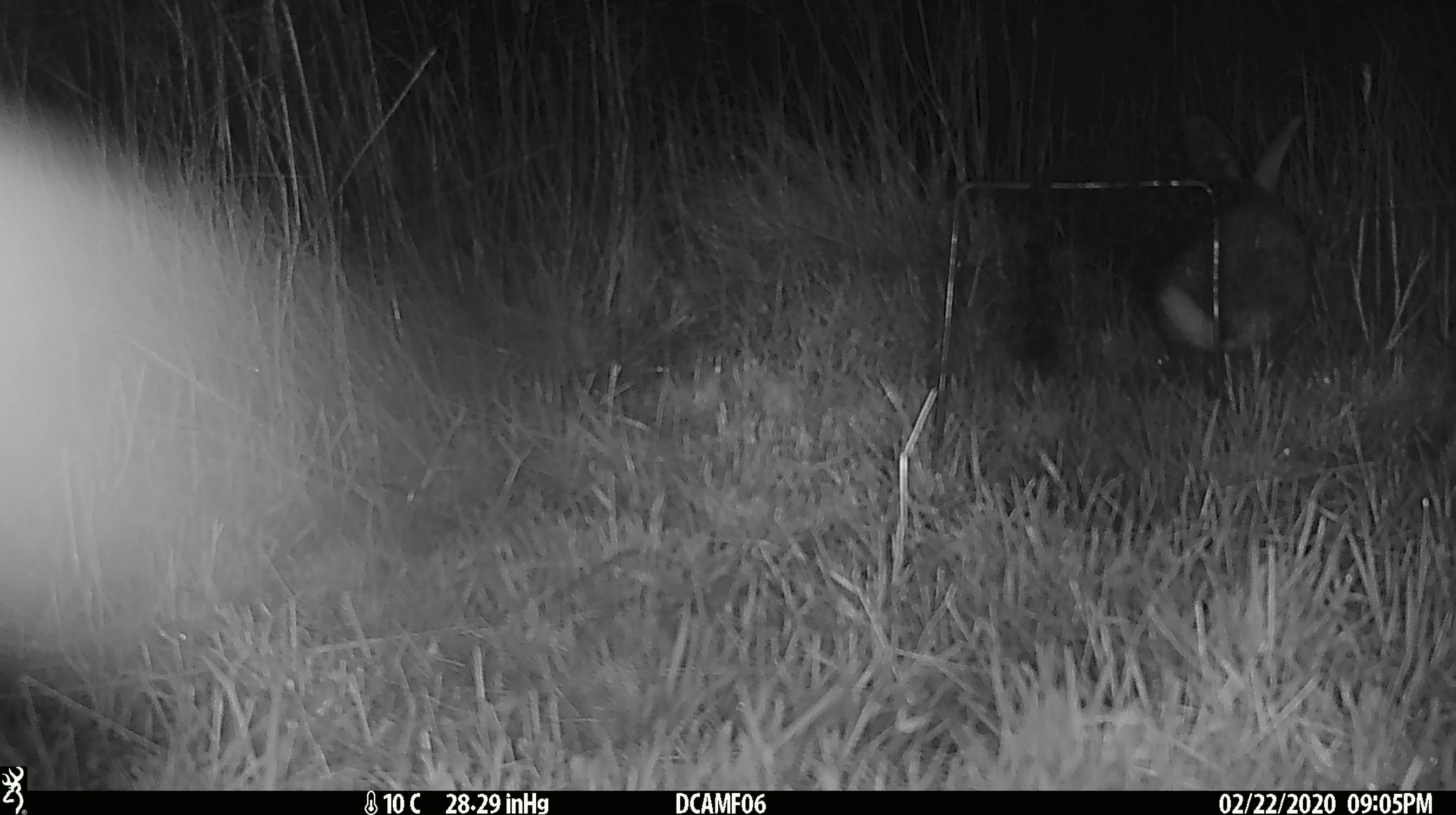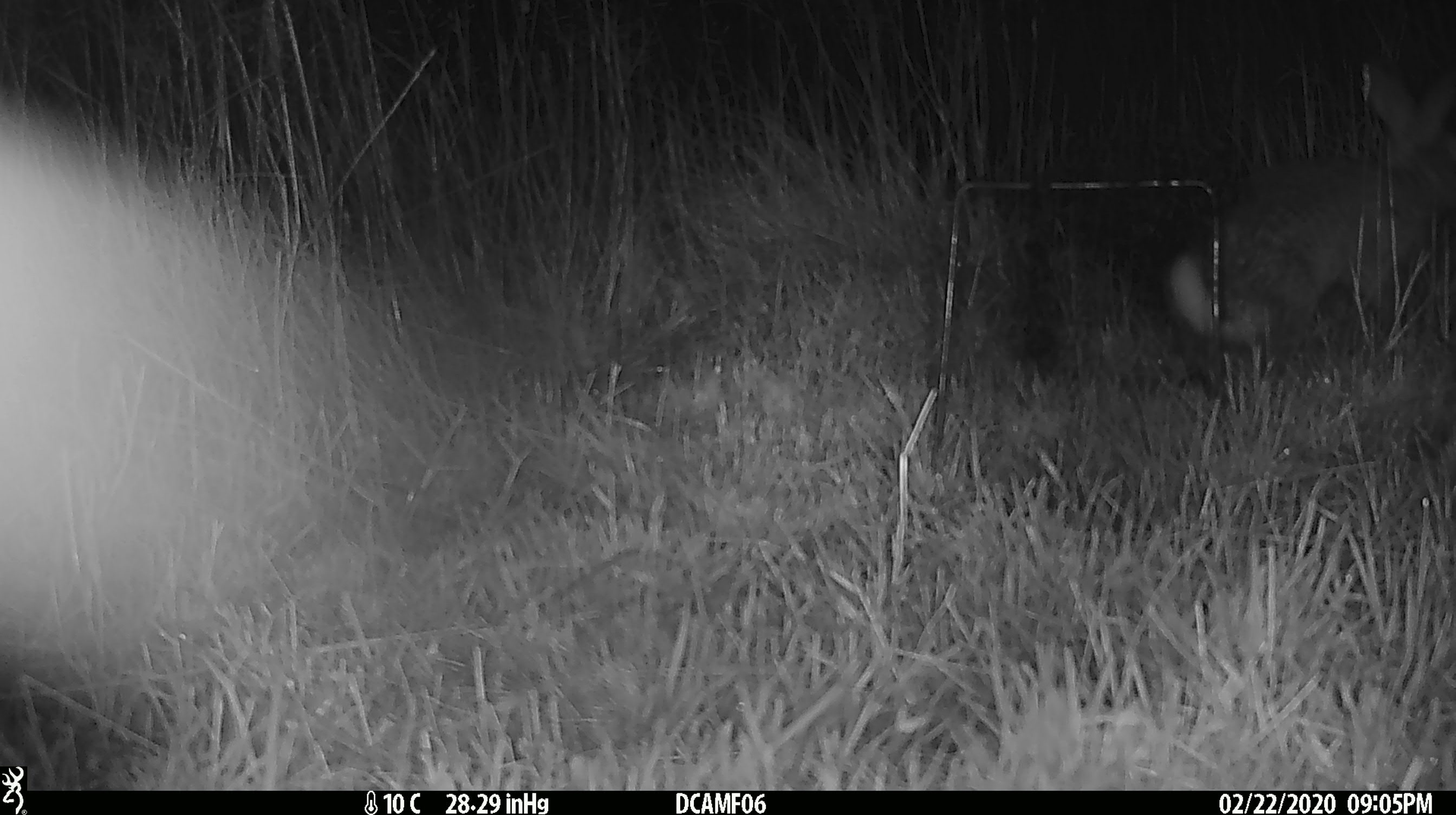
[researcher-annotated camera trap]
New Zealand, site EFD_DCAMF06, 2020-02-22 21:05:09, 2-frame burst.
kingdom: Animalia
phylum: Chordata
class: Mammalia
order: Lagomorpha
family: Leporidae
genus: Oryctolagus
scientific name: Oryctolagus cuniculus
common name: european rabbit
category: rabbit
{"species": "rabbit (european rabbit) (Oryctolagus cuniculus)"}